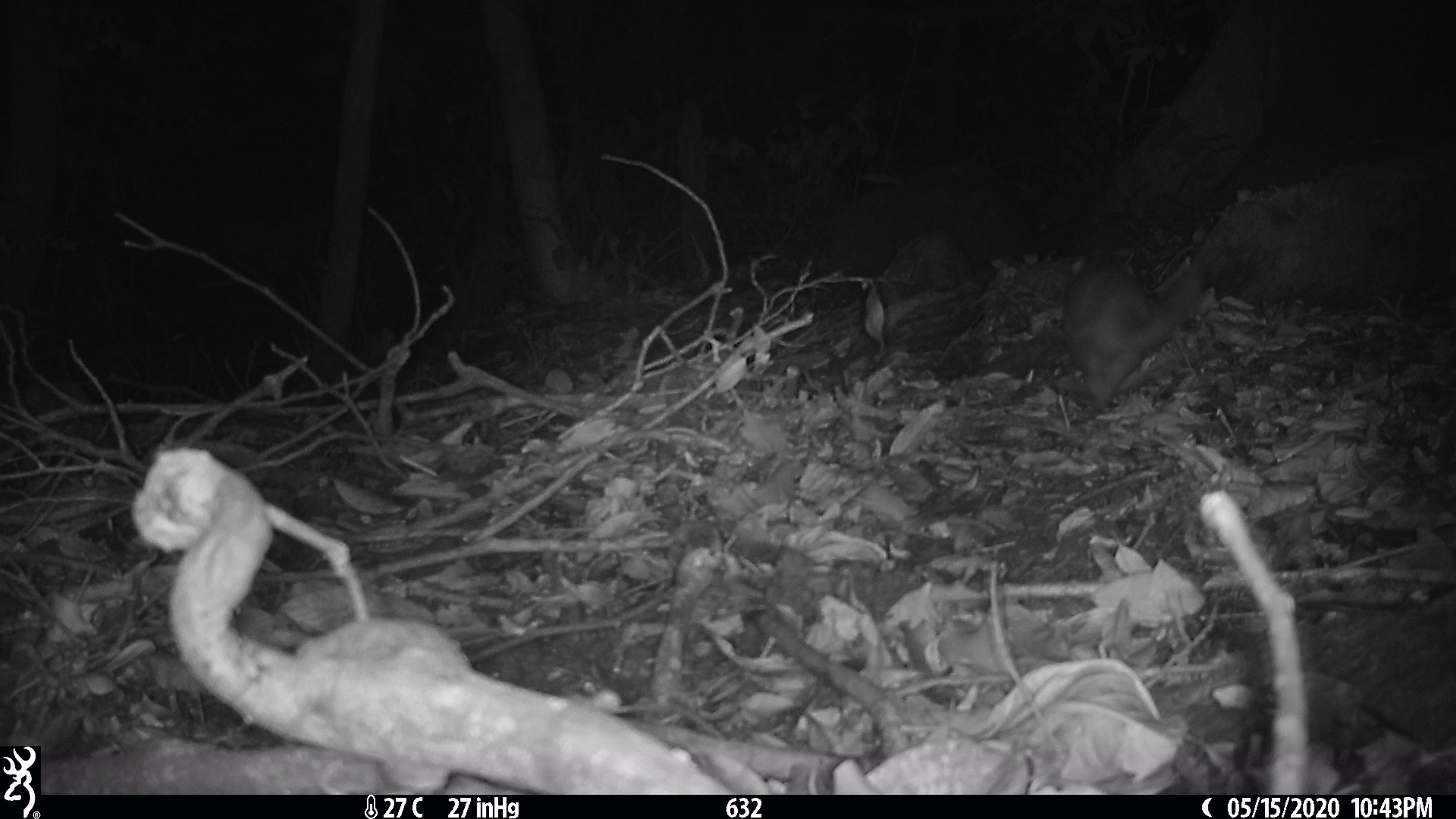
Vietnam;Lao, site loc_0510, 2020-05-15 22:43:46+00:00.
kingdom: Animalia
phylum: Chordata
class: Mammalia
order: Carnivora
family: Mustelidae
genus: Melogale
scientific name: Melogale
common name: ferret badger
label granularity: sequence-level